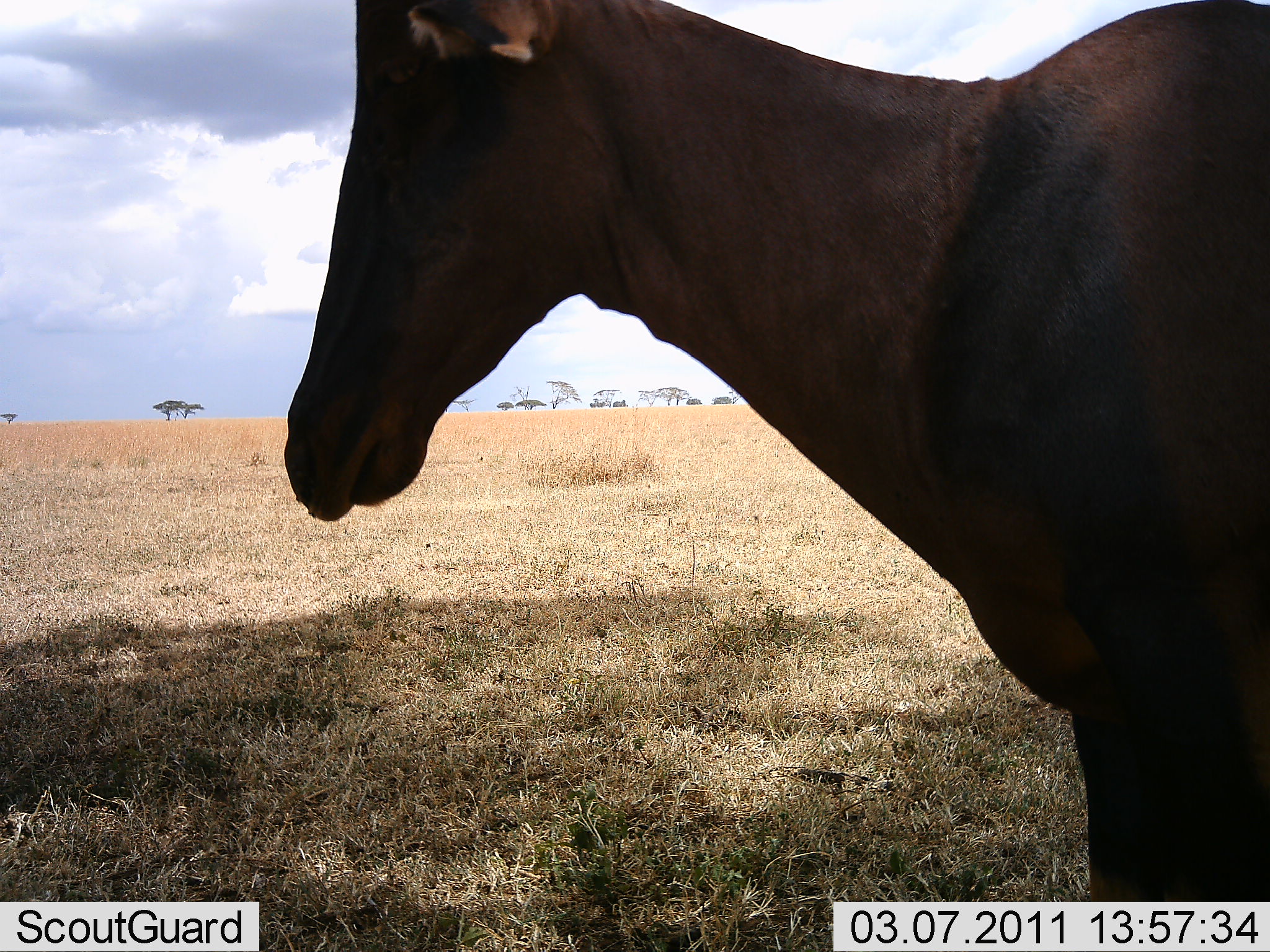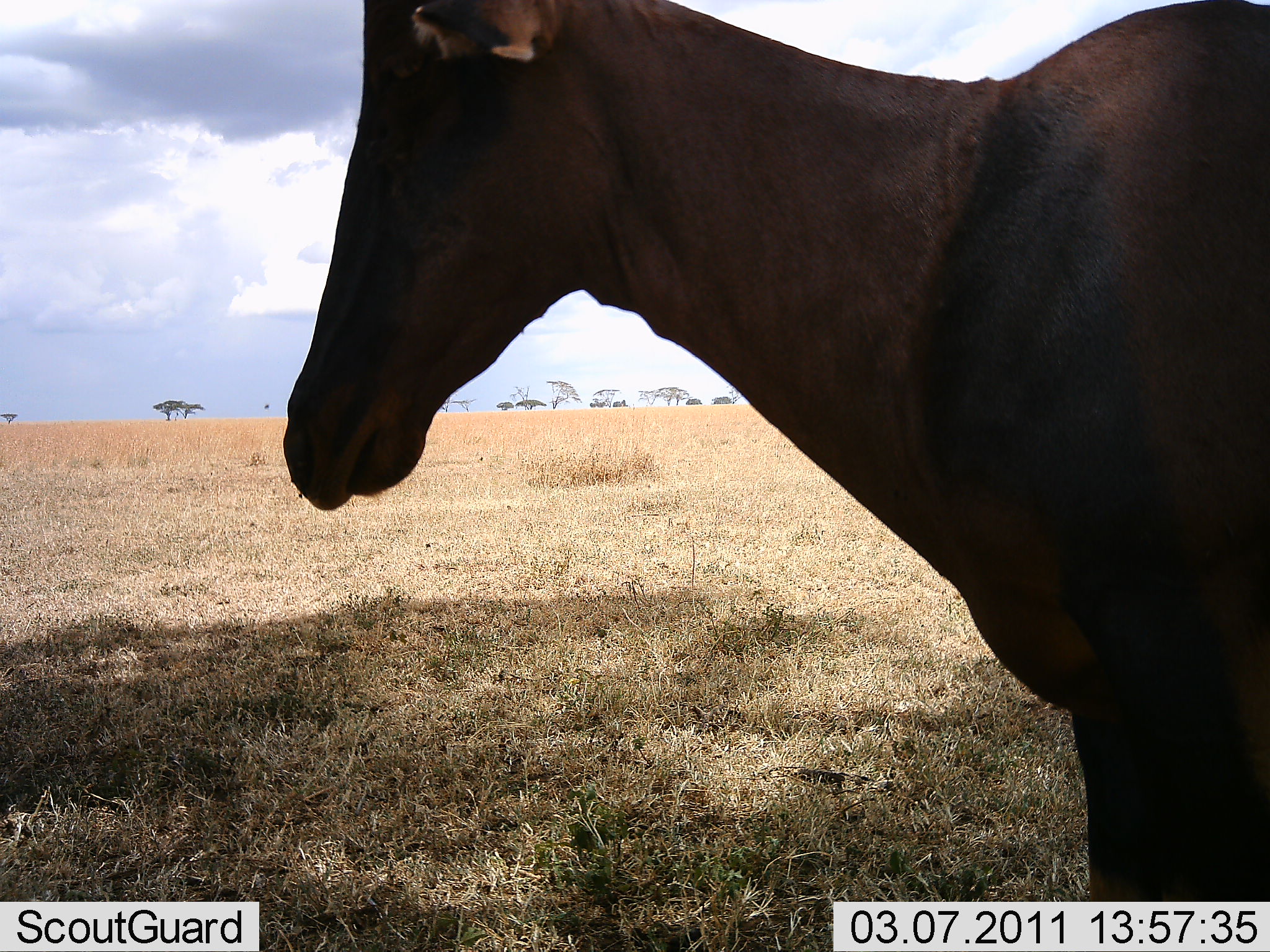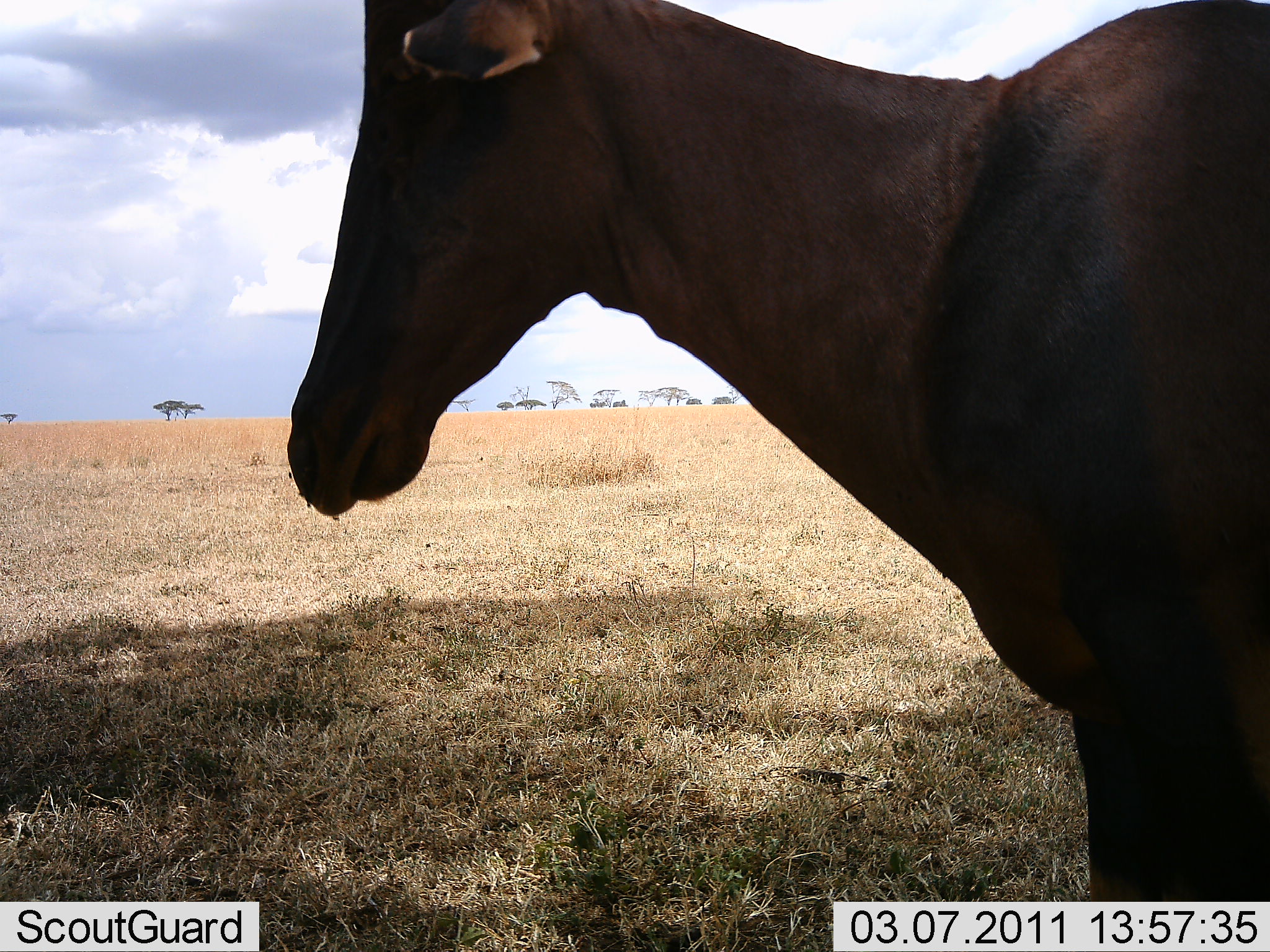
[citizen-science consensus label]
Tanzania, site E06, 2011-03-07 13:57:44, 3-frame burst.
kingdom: Animalia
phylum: Chordata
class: Mammalia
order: Artiodactyla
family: Bovidae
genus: Damaliscus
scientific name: Damaliscus lunatus jimela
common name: topi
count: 1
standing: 100%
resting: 0%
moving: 0%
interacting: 0%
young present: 0%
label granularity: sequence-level